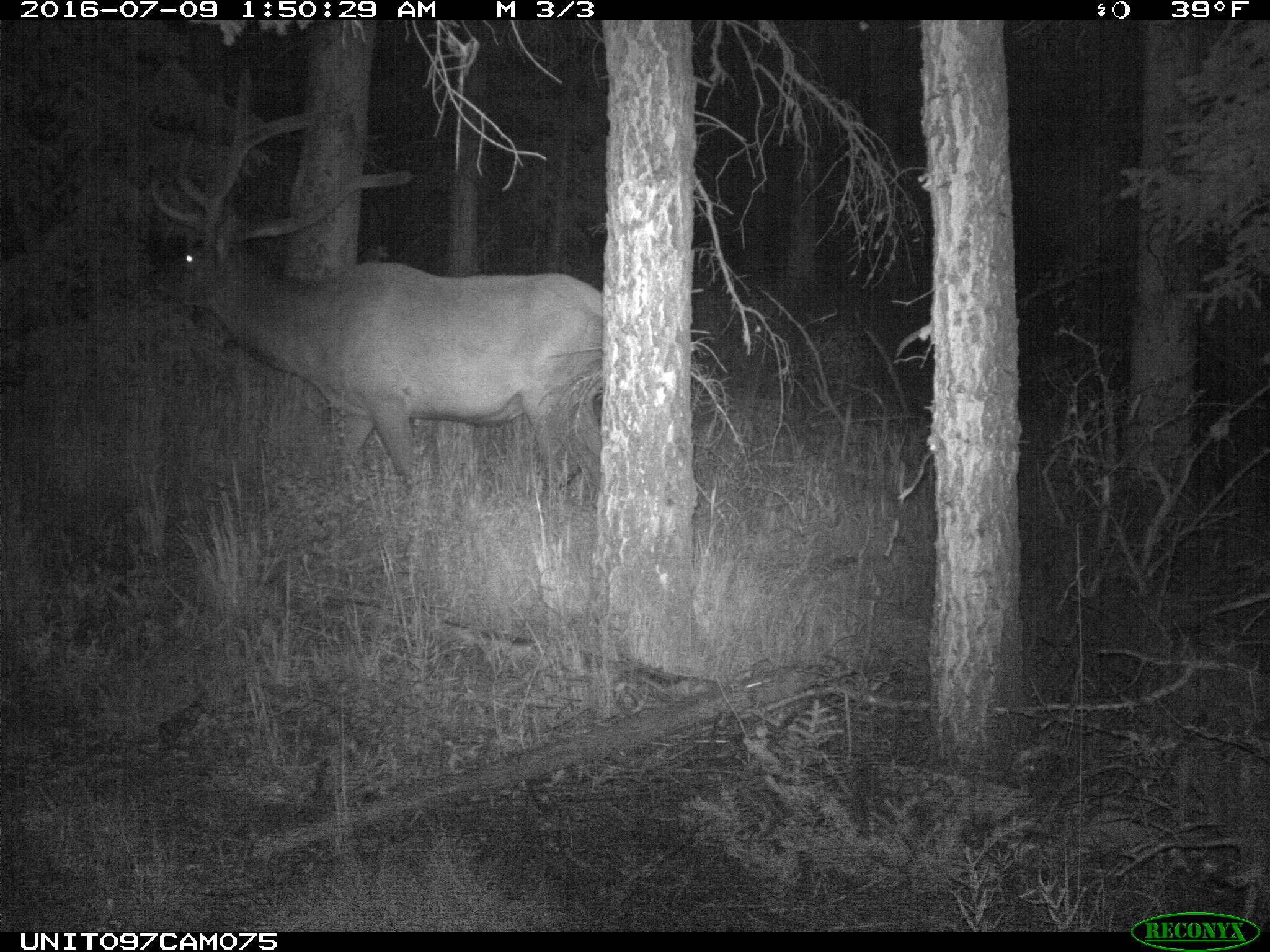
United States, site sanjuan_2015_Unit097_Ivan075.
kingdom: Animalia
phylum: Chordata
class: Mammalia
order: Artiodactyla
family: Cervidae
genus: Cervus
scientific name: Cervus elaphus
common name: red deer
Cervus elaphus (red deer).